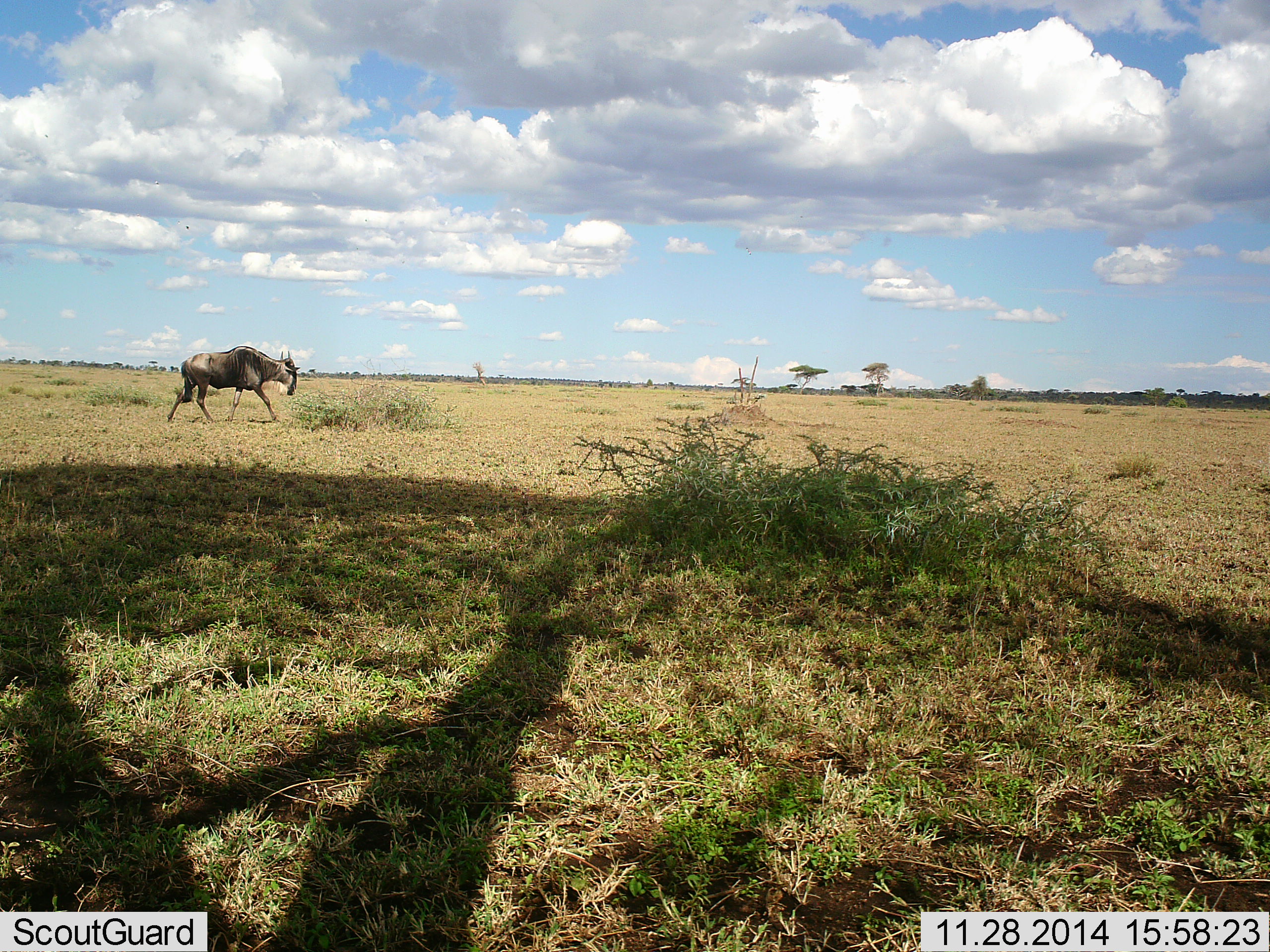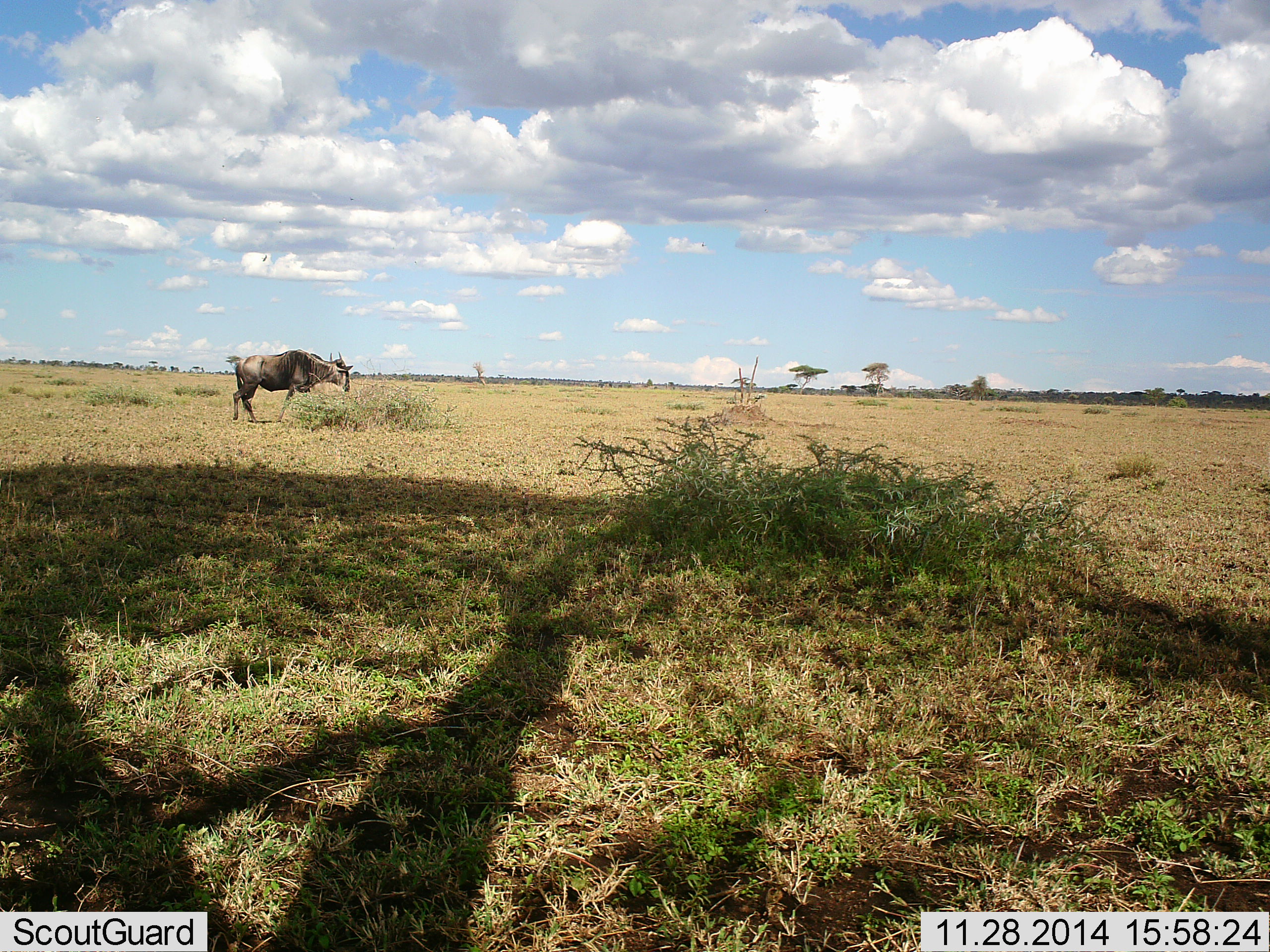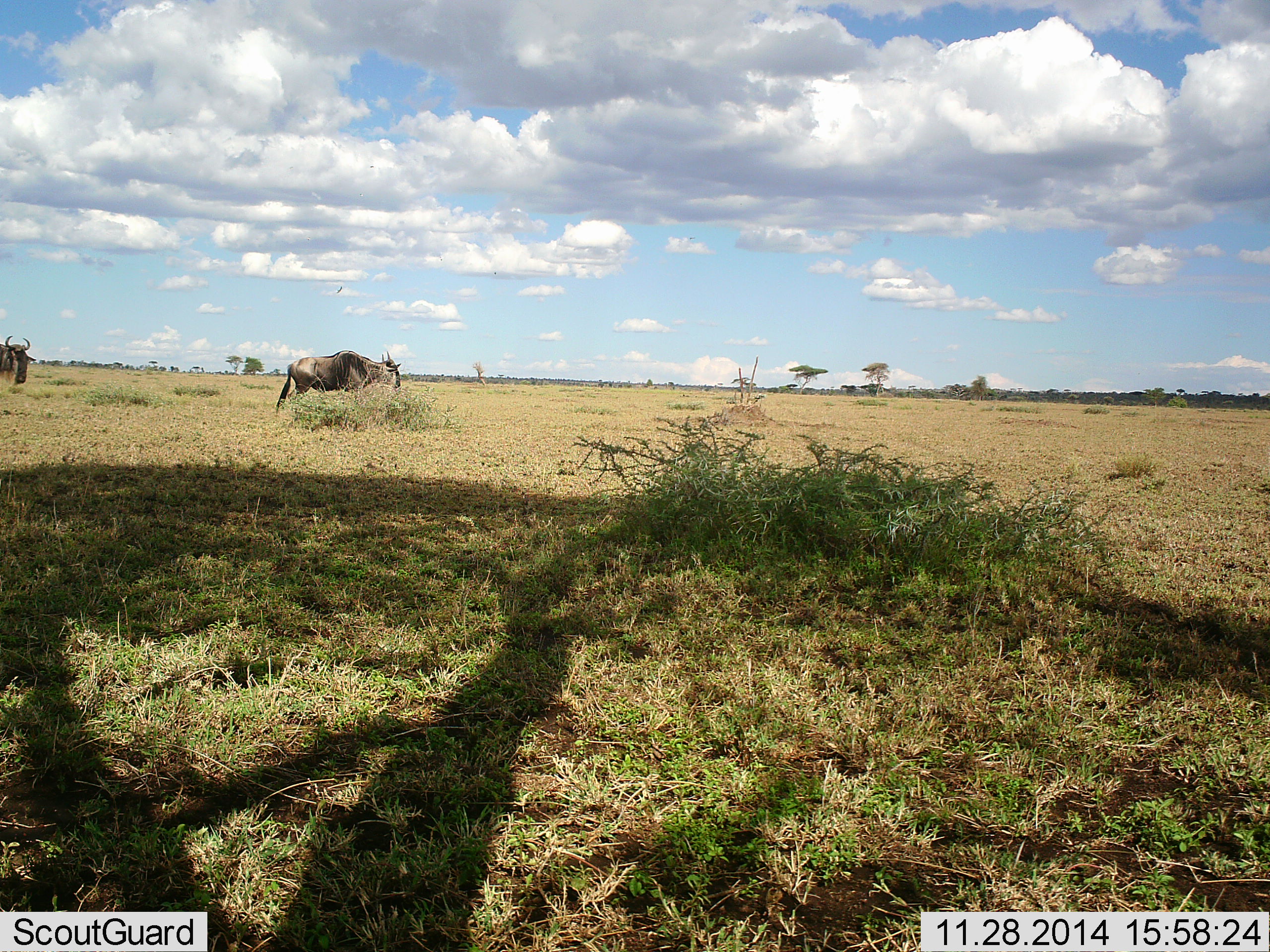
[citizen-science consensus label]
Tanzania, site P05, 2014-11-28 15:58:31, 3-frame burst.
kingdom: Animalia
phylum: Chordata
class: Mammalia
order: Artiodactyla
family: Bovidae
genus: Connochaetes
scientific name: Connochaetes taurinus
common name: blue wildebeest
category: wildebeest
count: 2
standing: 0%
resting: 0%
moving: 100%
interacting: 0%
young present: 0%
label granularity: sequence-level